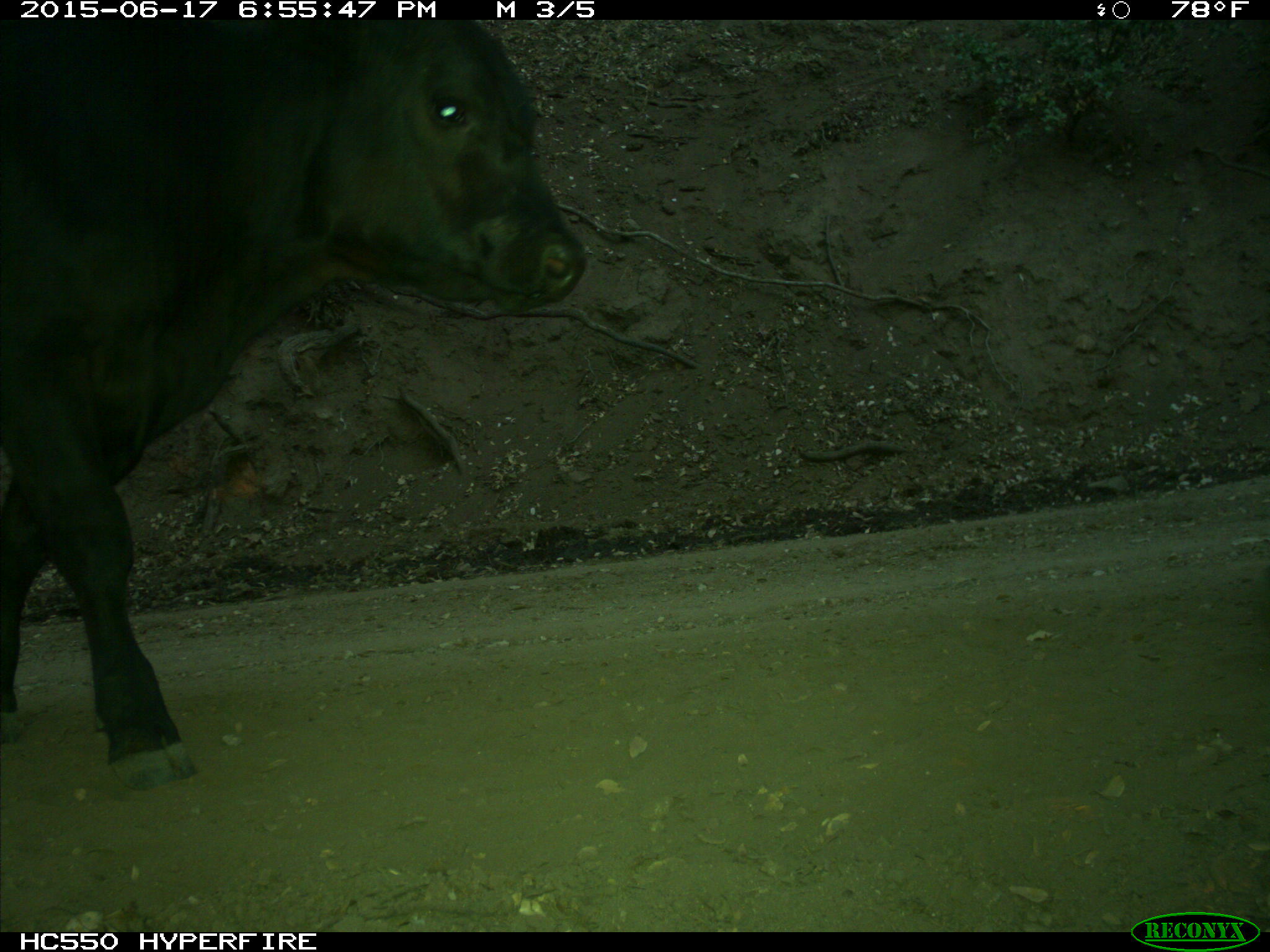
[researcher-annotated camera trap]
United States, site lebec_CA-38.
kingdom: Animalia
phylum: Chordata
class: Mammalia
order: Artiodactyla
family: Bovidae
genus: Bos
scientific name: Bos taurus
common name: domestic cow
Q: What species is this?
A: Bos taurus (domestic cow).